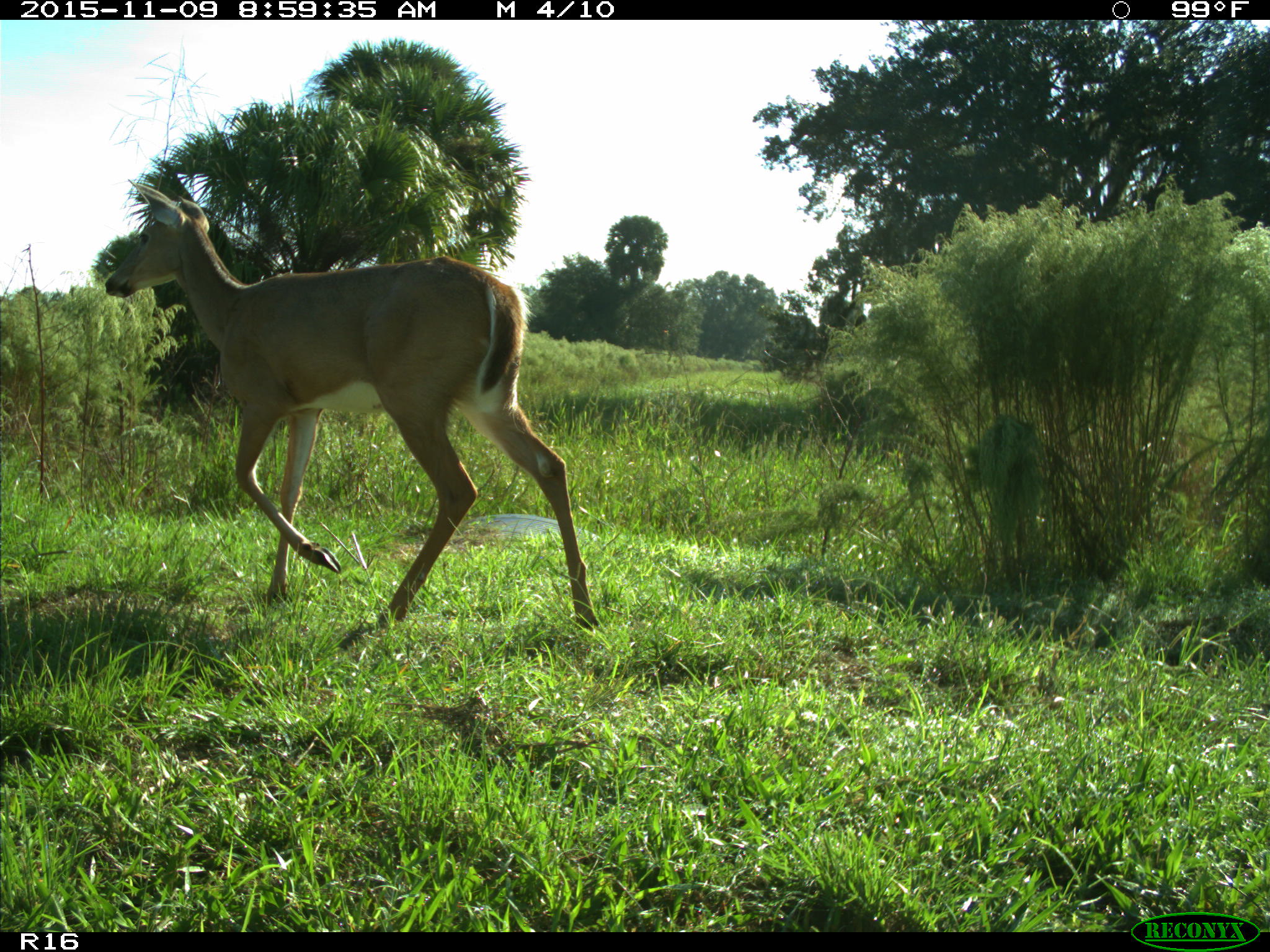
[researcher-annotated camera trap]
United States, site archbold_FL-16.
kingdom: Animalia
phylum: Chordata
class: Mammalia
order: Artiodactyla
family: Cervidae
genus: Odocoileus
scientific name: Odocoileus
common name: deer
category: unidentified deer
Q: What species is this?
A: Unidentified deer (deer) (Odocoileus).